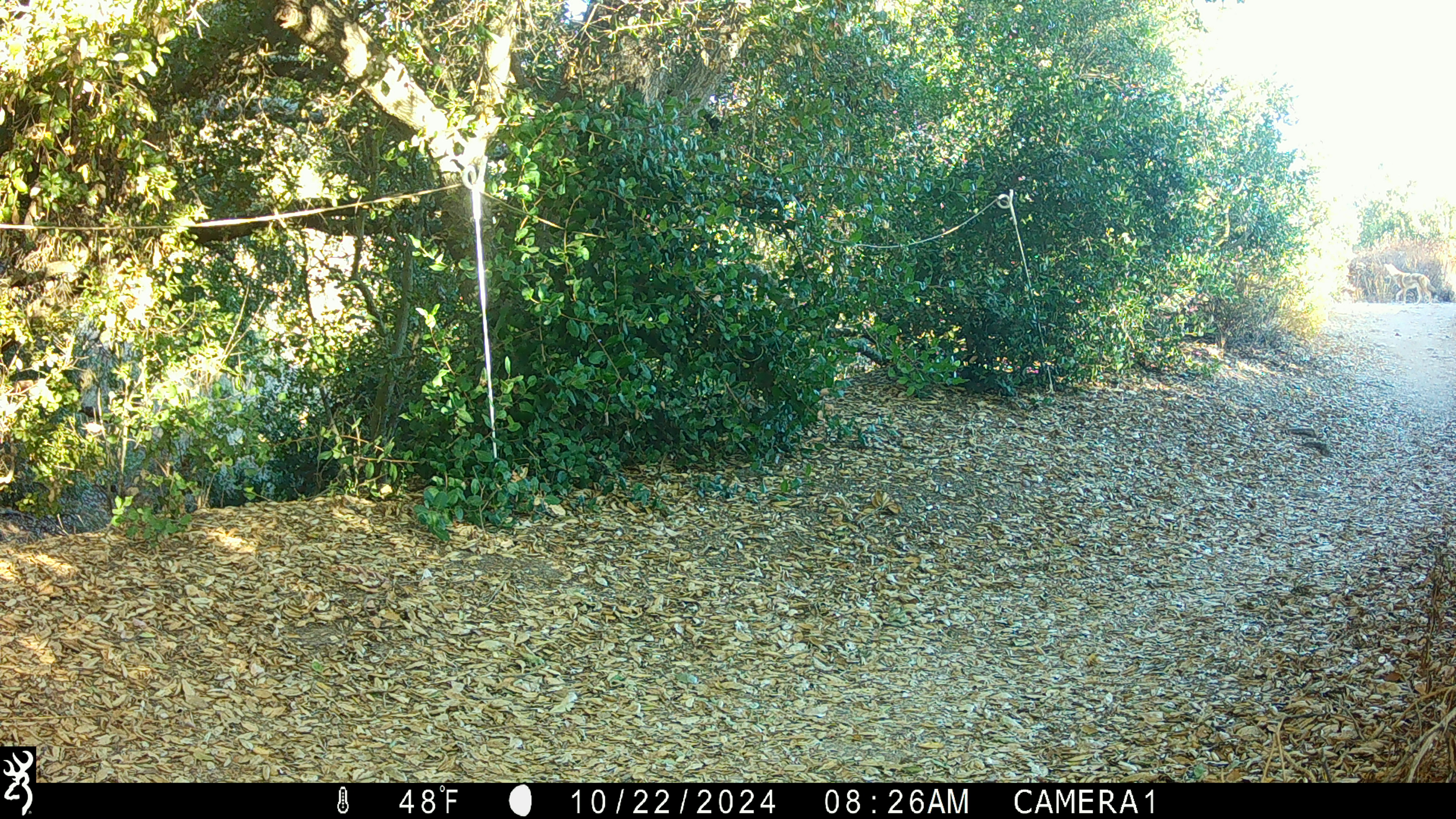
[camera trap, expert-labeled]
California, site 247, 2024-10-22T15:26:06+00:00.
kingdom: Animalia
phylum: Chordata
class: Mammalia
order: Carnivora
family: Canidae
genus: Canis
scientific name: Canis latrans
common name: coyote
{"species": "coyote (Canis latrans)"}